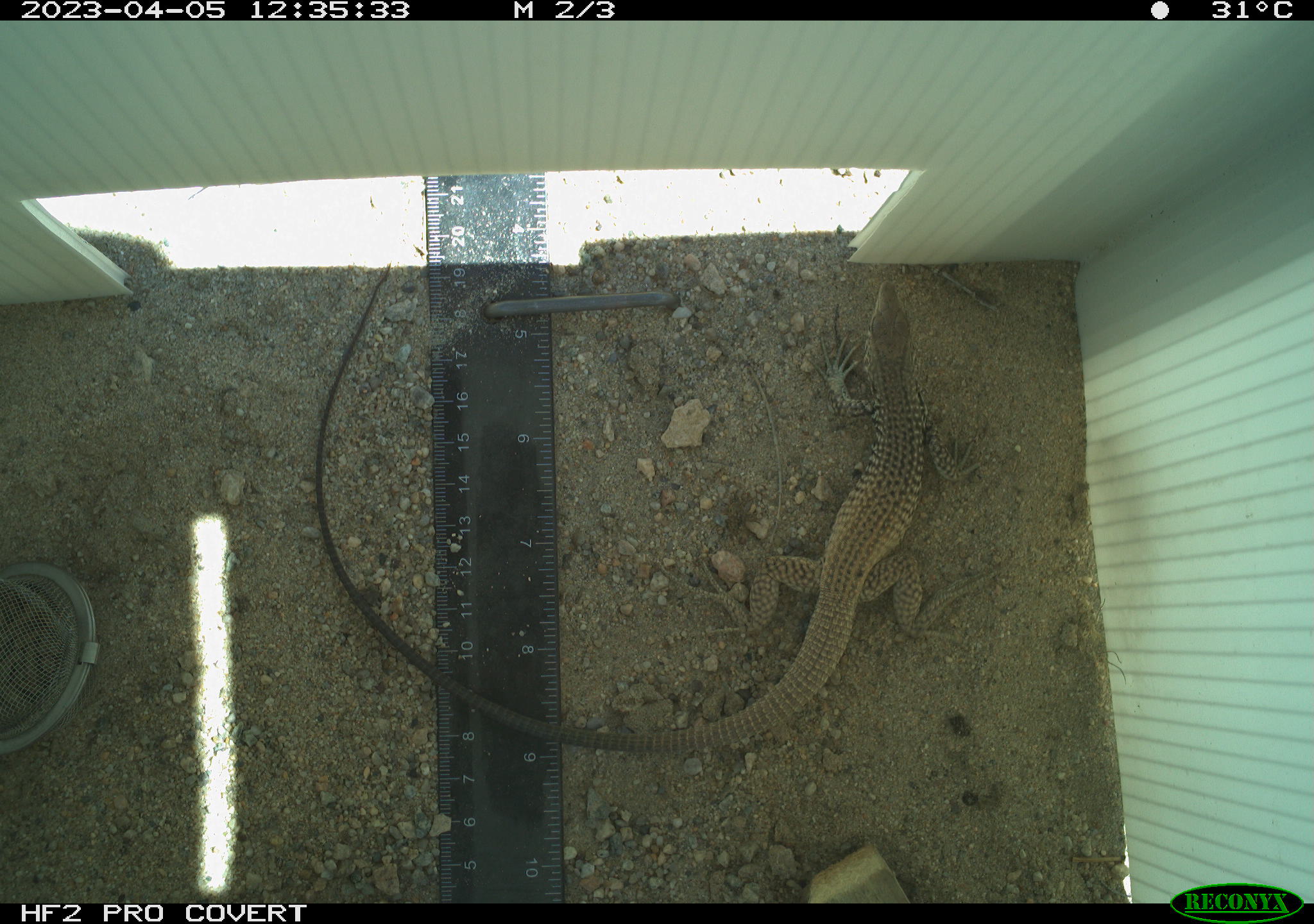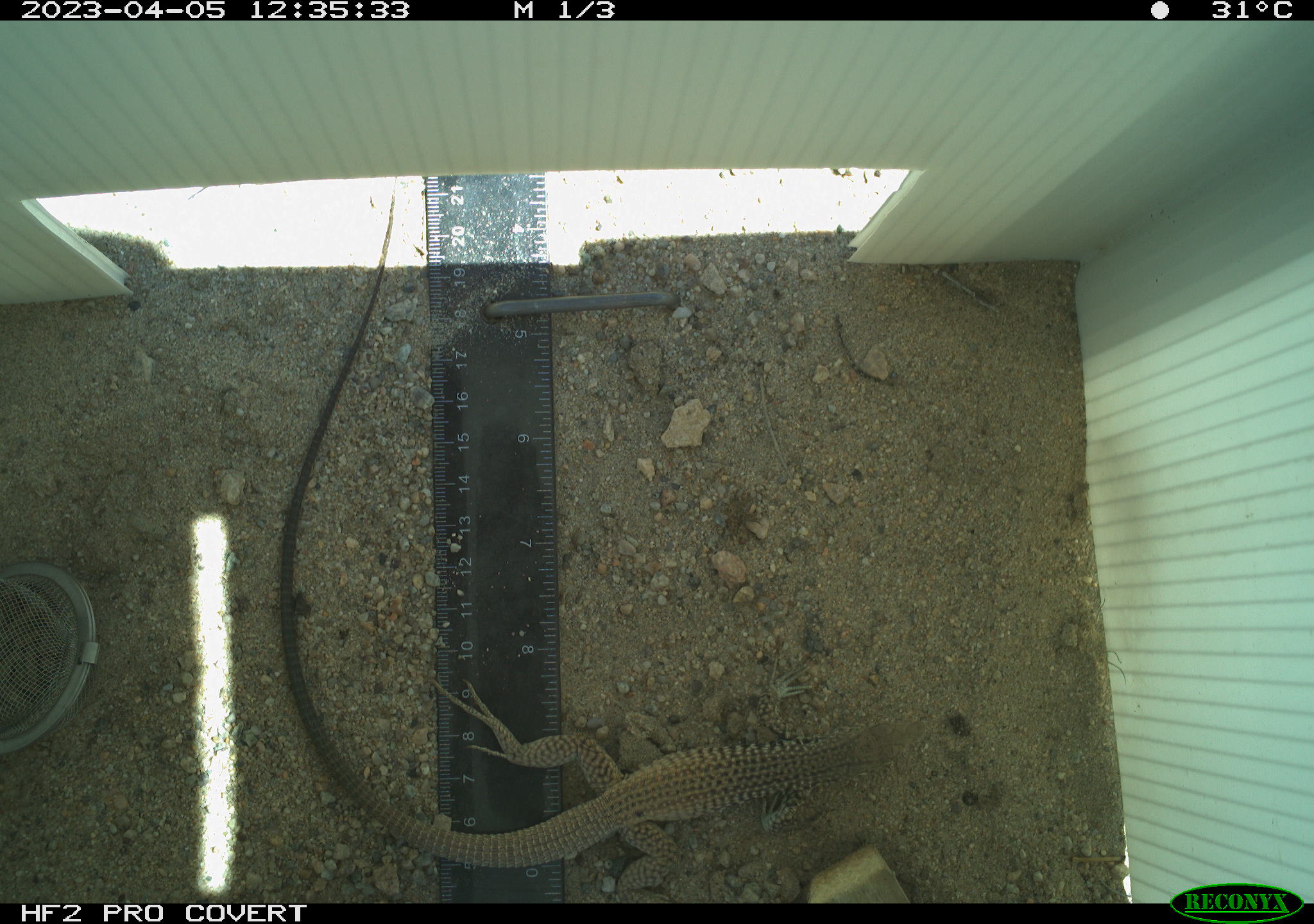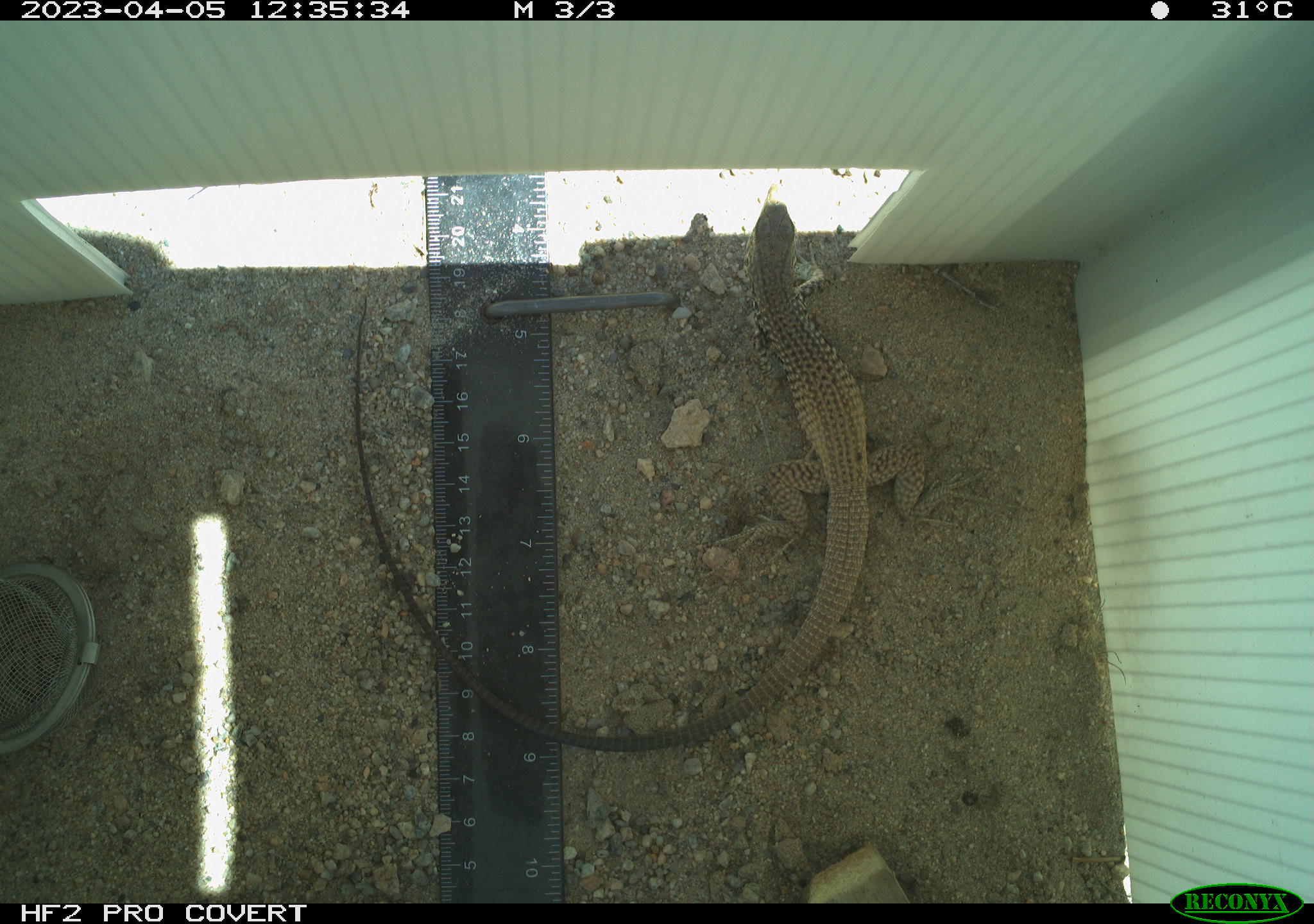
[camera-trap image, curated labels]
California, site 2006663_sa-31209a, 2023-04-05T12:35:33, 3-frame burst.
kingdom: Animalia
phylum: Chordata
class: Reptilia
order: Squamata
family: Teiidae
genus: Aspidoscelis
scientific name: Aspidoscelis tigris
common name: western whiptail